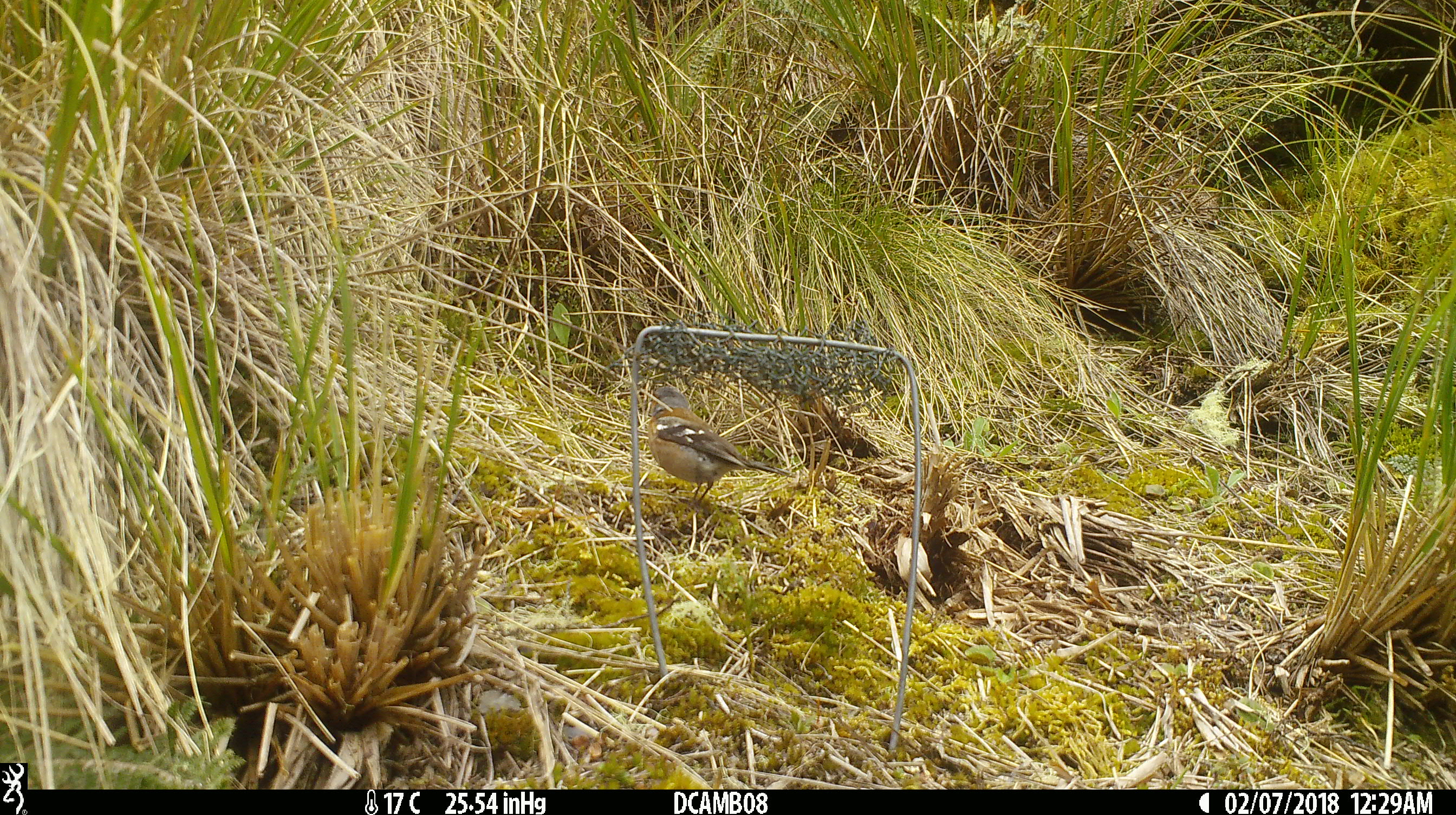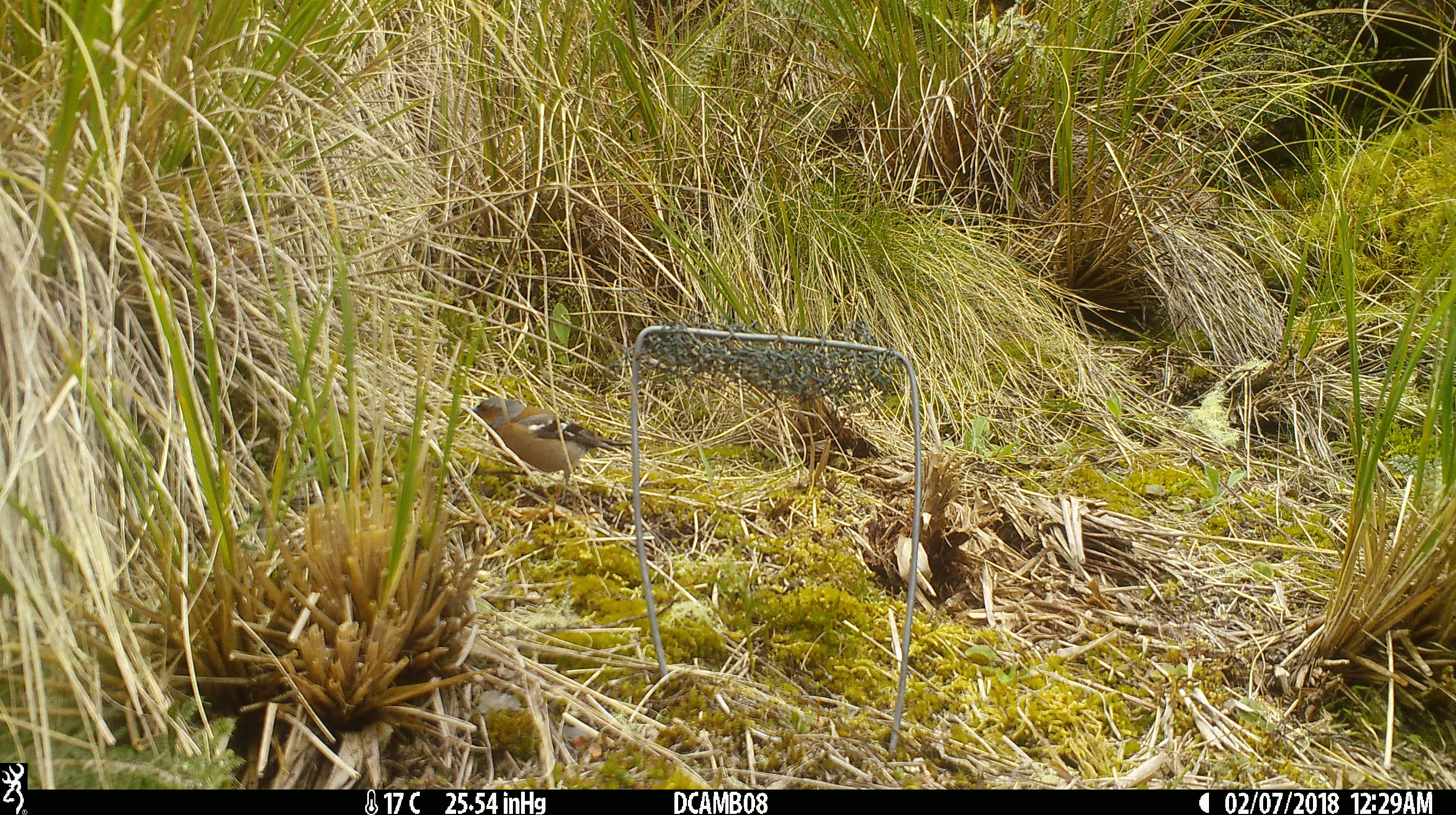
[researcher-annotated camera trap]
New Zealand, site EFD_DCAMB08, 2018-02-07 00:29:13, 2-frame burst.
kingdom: Animalia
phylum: Chordata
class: Aves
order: Passeriformes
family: Fringillidae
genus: Fringilla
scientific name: Fringilla coelebs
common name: common chaffinch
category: chaffinch